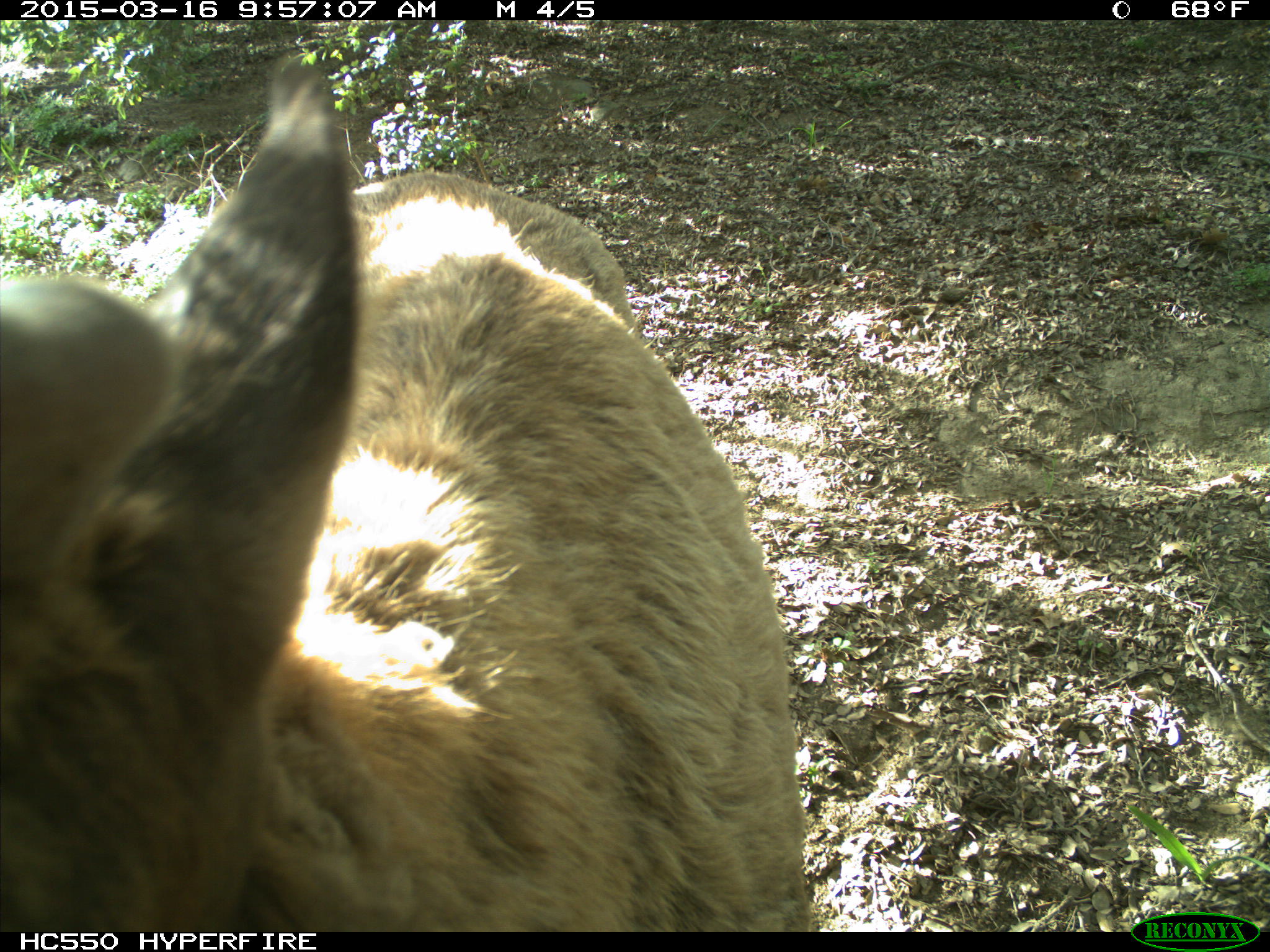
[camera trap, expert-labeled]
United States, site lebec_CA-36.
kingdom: Animalia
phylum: Chordata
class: Mammalia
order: Artiodactyla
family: Cervidae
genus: Cervus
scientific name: Cervus canadensis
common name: elk